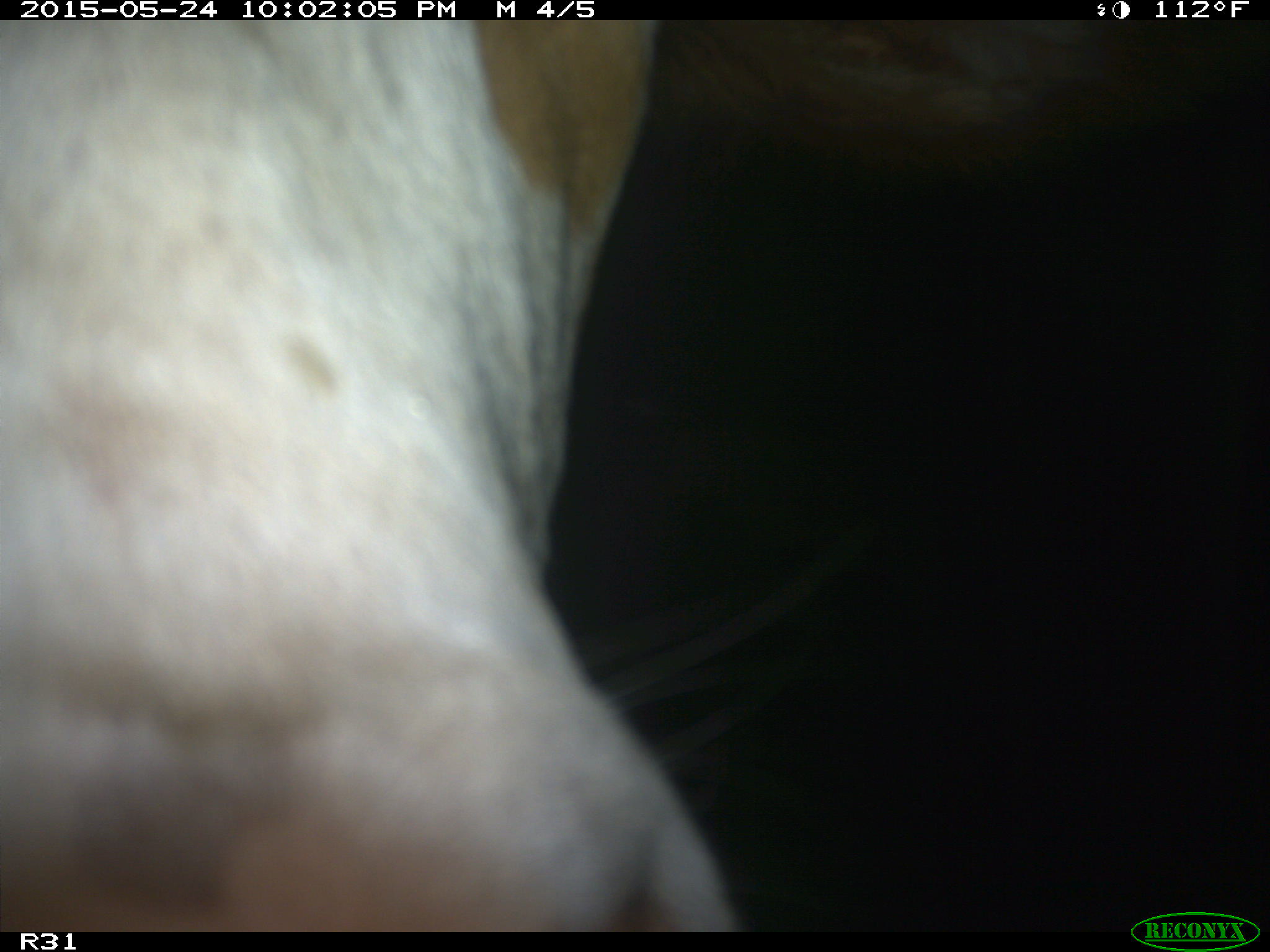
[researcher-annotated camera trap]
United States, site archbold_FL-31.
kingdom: Animalia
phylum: Chordata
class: Mammalia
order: Artiodactyla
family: Bovidae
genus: Bos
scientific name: Bos taurus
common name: domestic cow